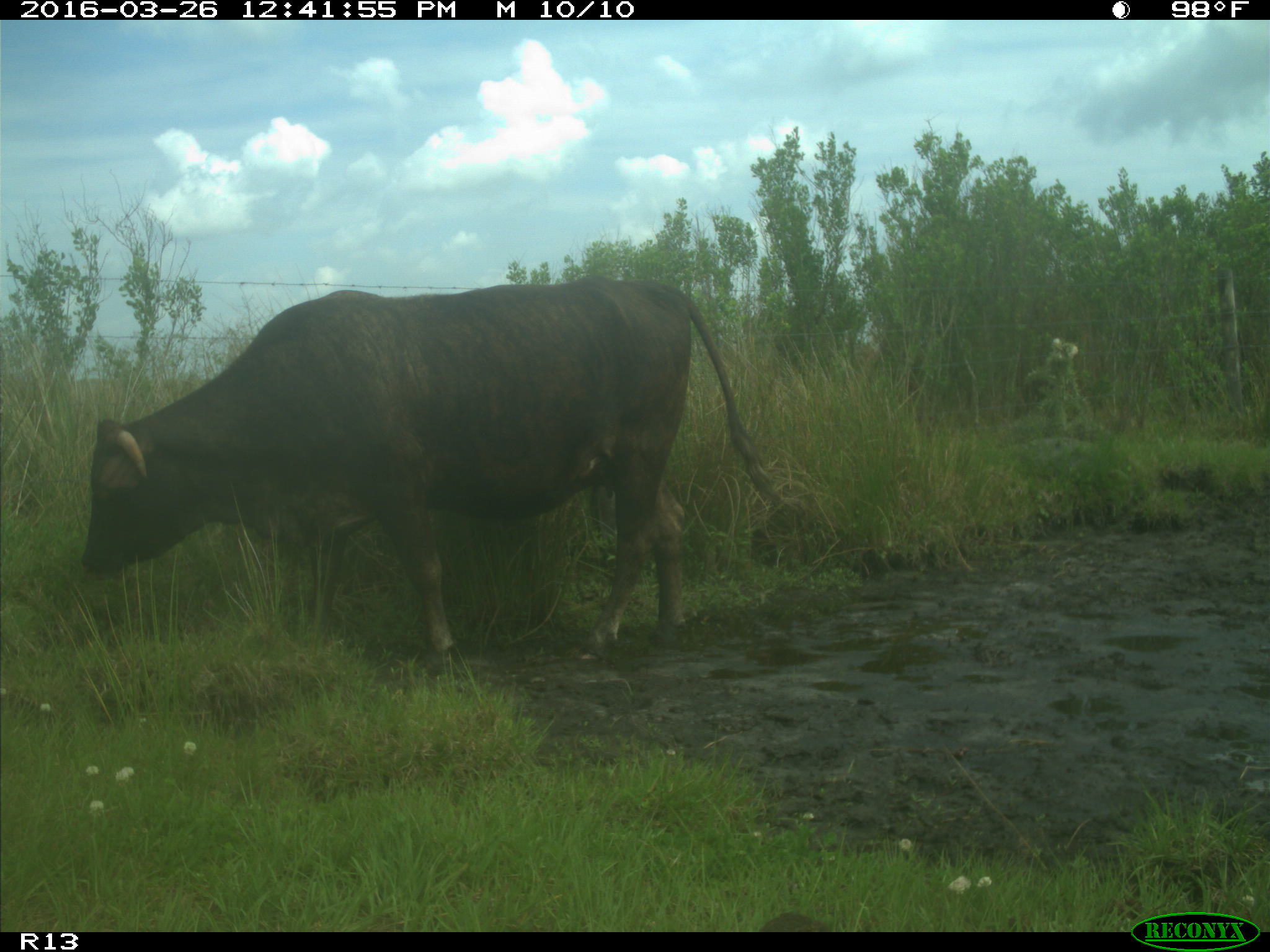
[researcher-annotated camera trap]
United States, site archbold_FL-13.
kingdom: Animalia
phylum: Chordata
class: Mammalia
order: Artiodactyla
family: Bovidae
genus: Bos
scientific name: Bos taurus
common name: domestic cow